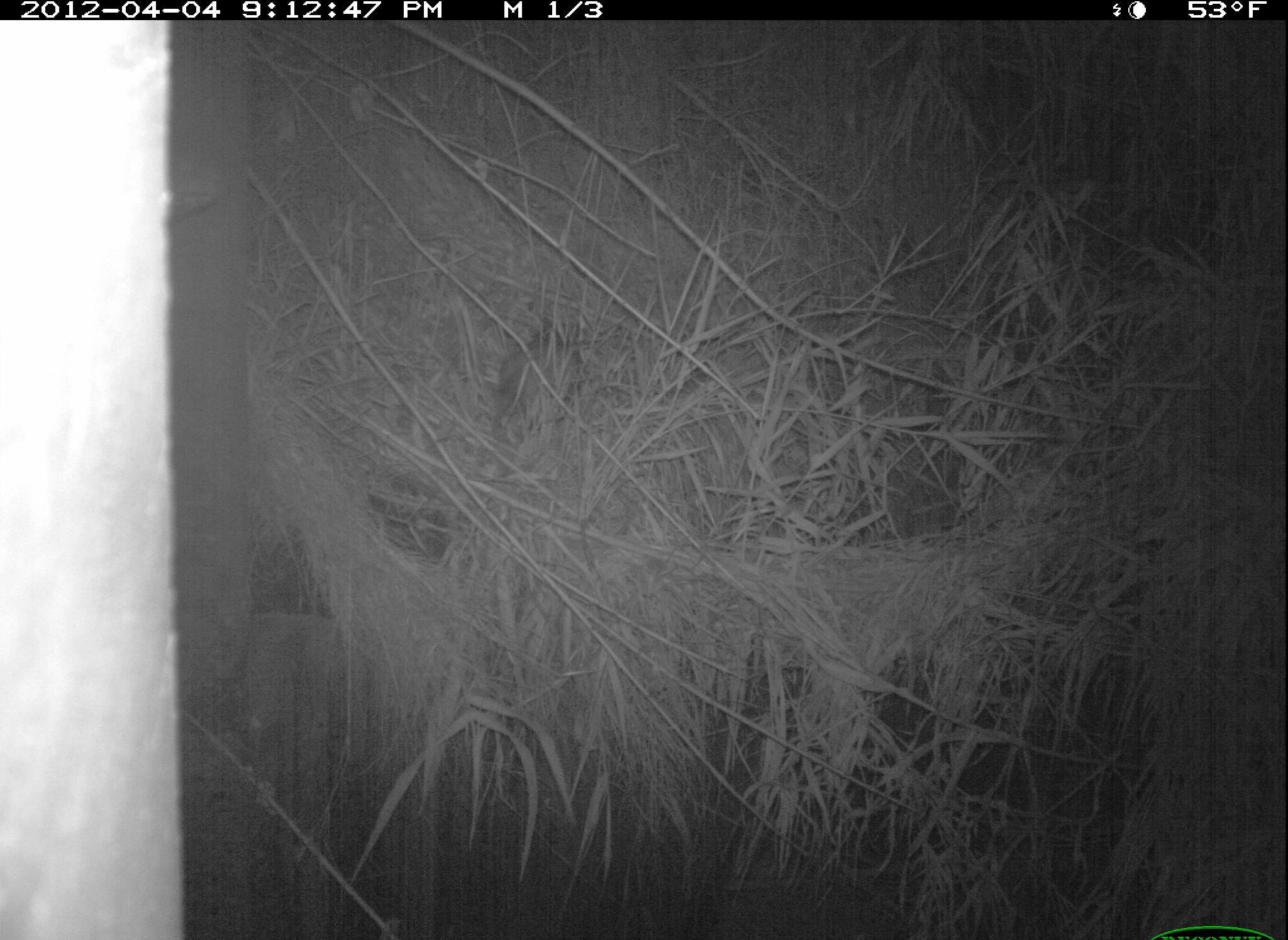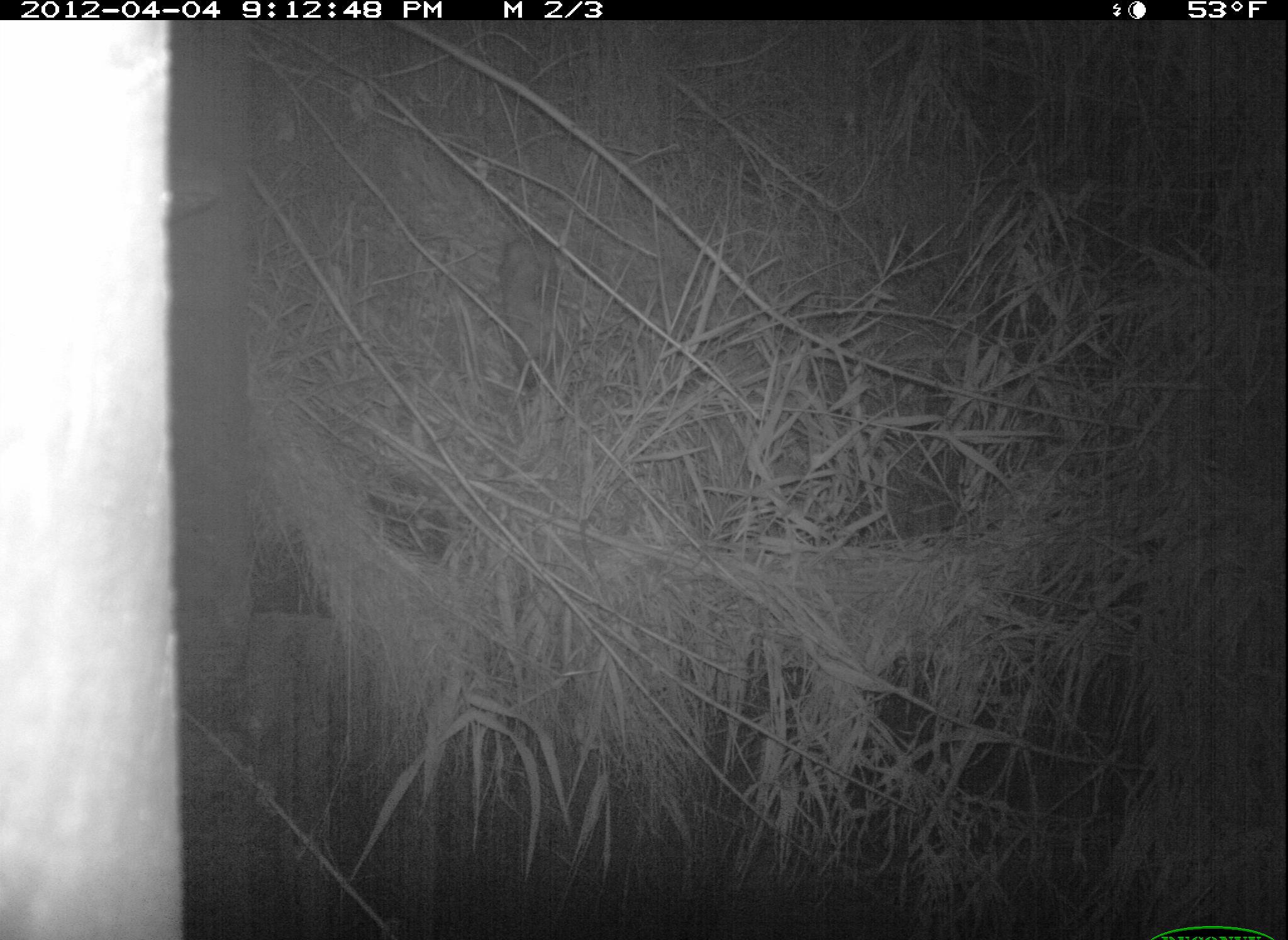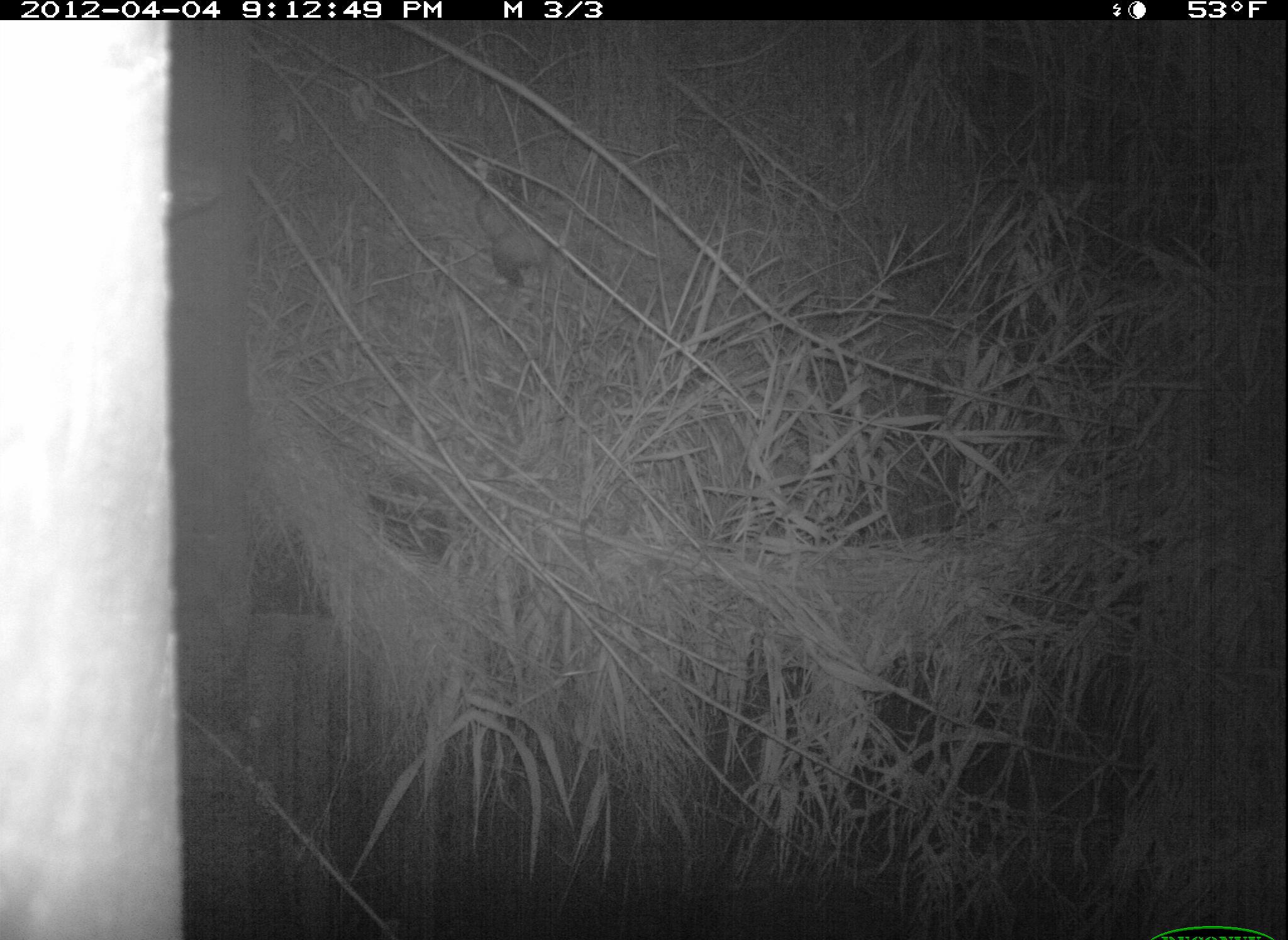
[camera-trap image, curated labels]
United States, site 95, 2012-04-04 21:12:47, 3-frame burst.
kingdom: Animalia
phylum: Chordata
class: Mammalia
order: Didelphimorphia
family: Didelphidae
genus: Didelphis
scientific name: Didelphis virginiana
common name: virginia opossum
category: opossum